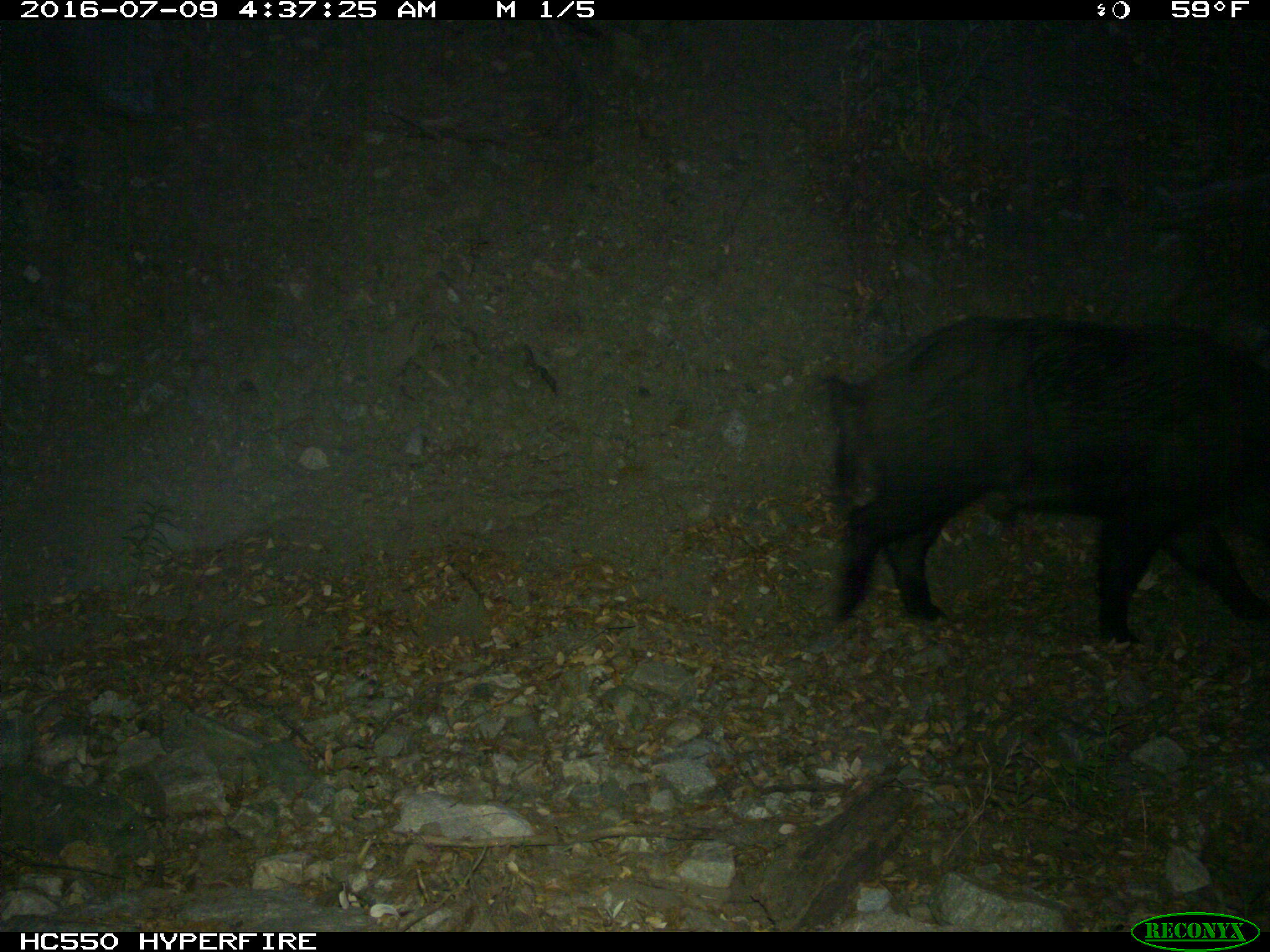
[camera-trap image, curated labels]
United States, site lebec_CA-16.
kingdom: Animalia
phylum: Chordata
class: Mammalia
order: Artiodactyla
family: Suidae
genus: Sus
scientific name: Sus scrofa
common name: wild boar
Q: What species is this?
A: Sus scrofa (wild boar).